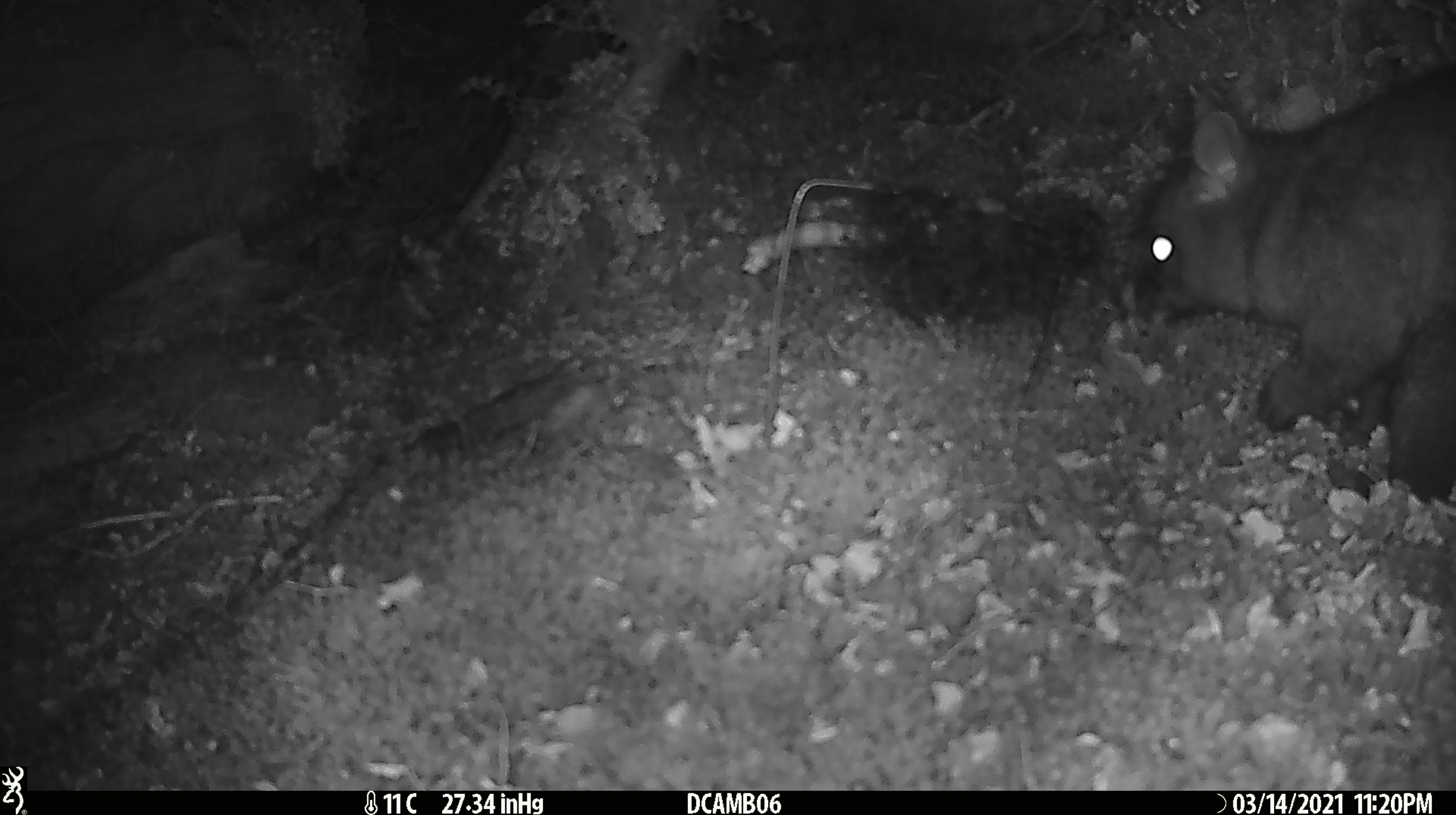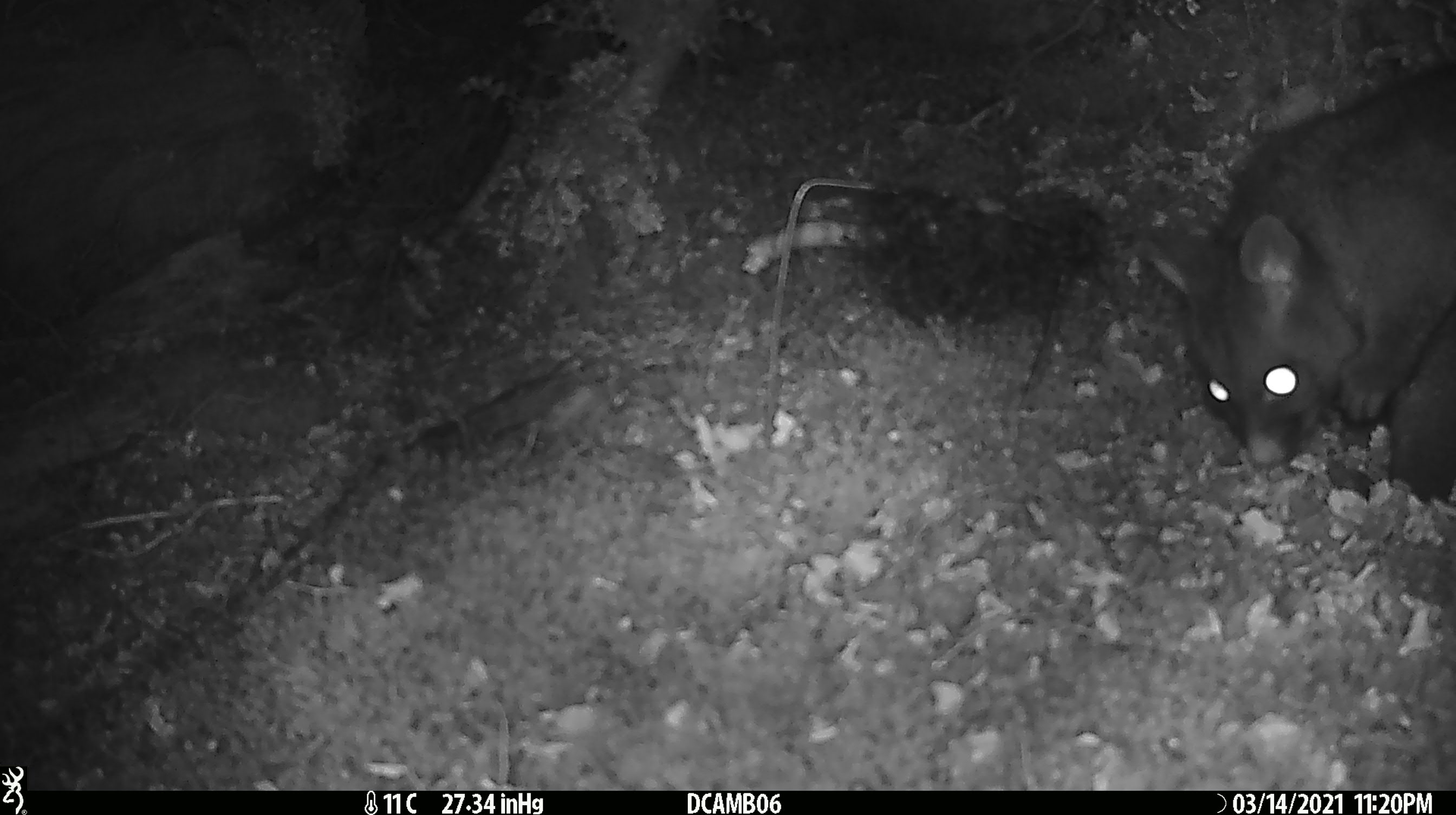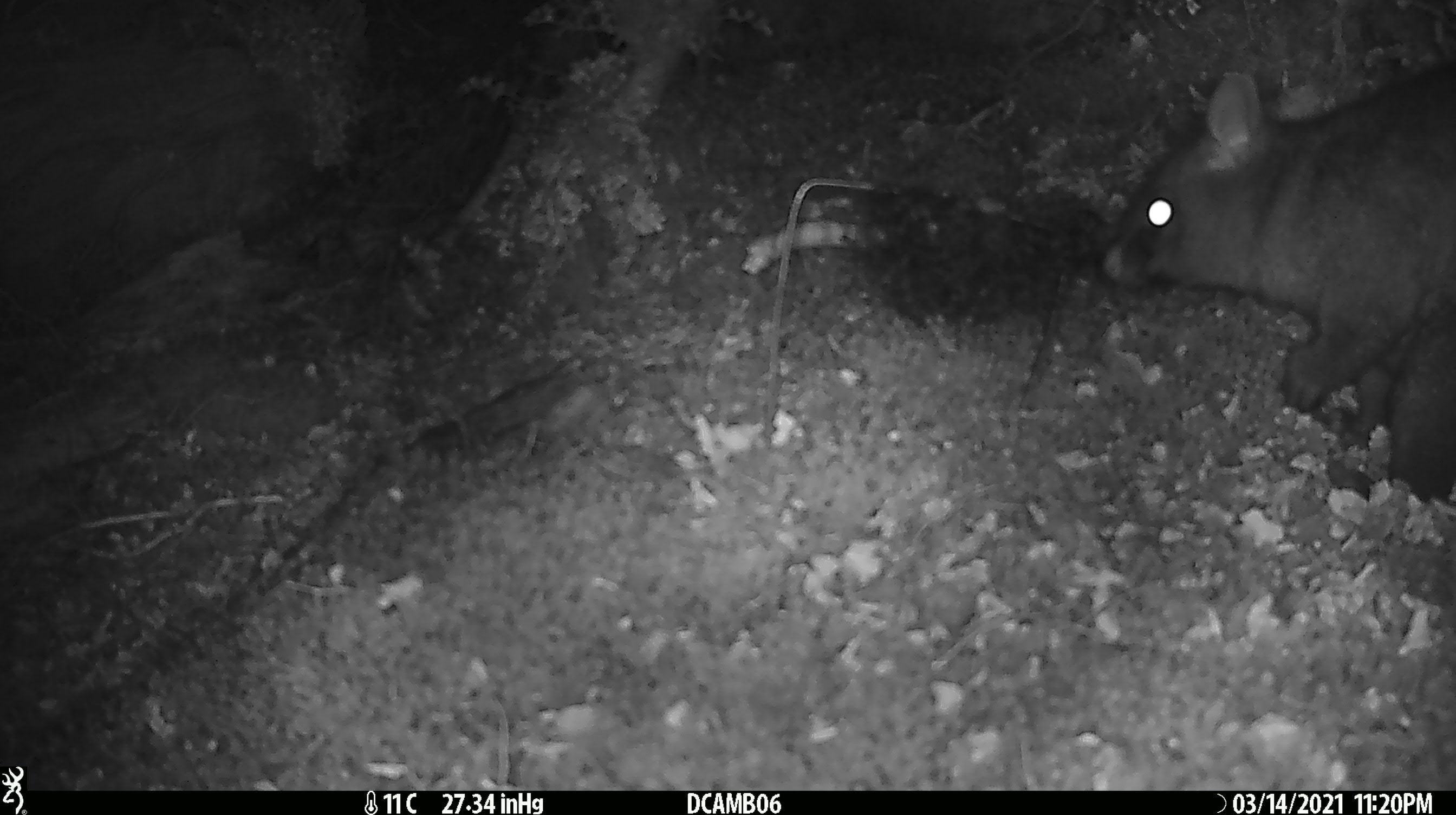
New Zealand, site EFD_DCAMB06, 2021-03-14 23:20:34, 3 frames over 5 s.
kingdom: Animalia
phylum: Chordata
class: Mammalia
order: Diprotodontia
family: Phalangeridae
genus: Trichosurus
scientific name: Trichosurus vulpecula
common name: common brushtail possum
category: possum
Possum (common brushtail possum) (Trichosurus vulpecula).